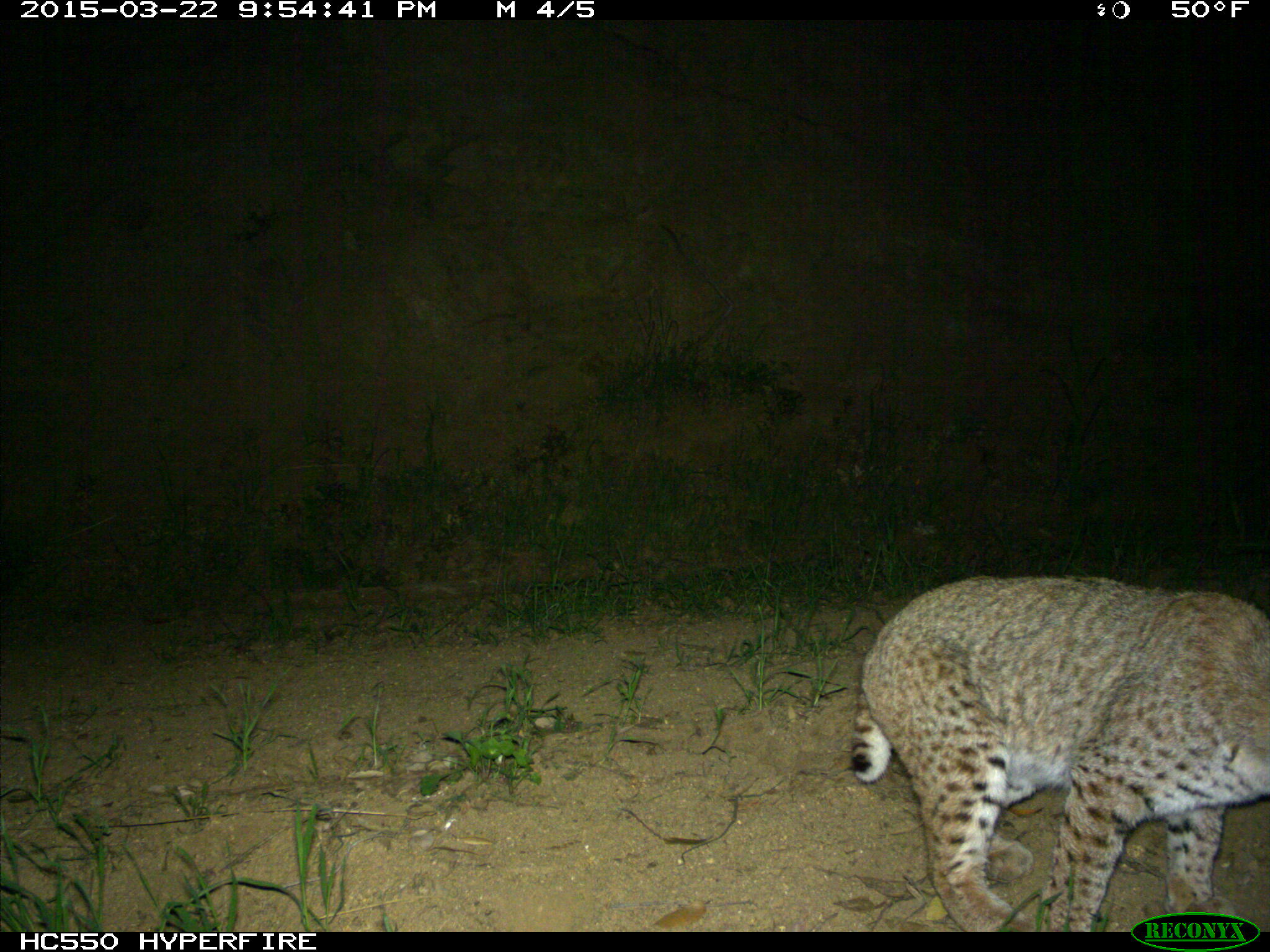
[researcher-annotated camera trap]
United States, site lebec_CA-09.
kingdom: Animalia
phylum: Chordata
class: Mammalia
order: Carnivora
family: Felidae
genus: Lynx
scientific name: Lynx rufus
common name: bobcat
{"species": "Lynx rufus (bobcat)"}